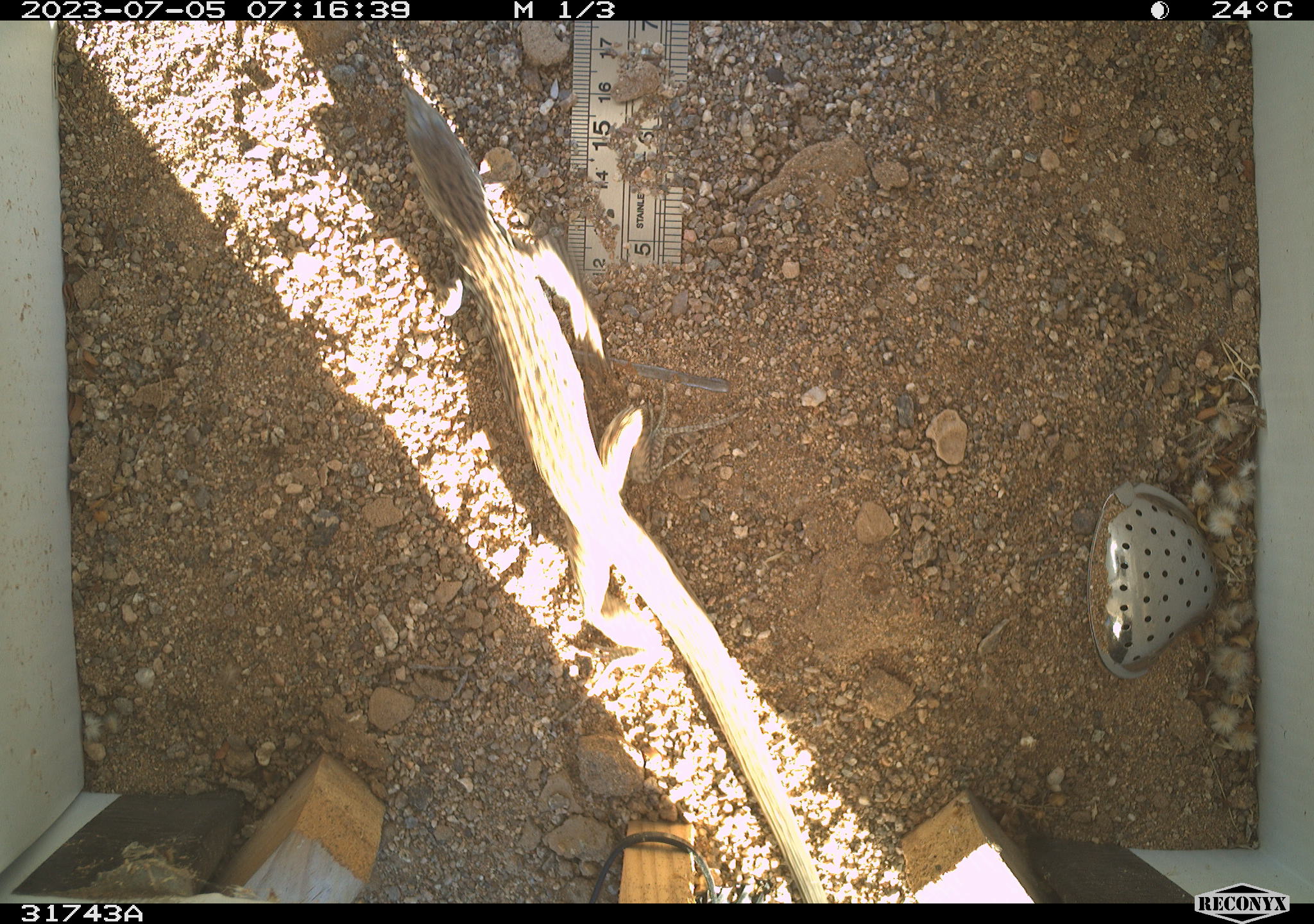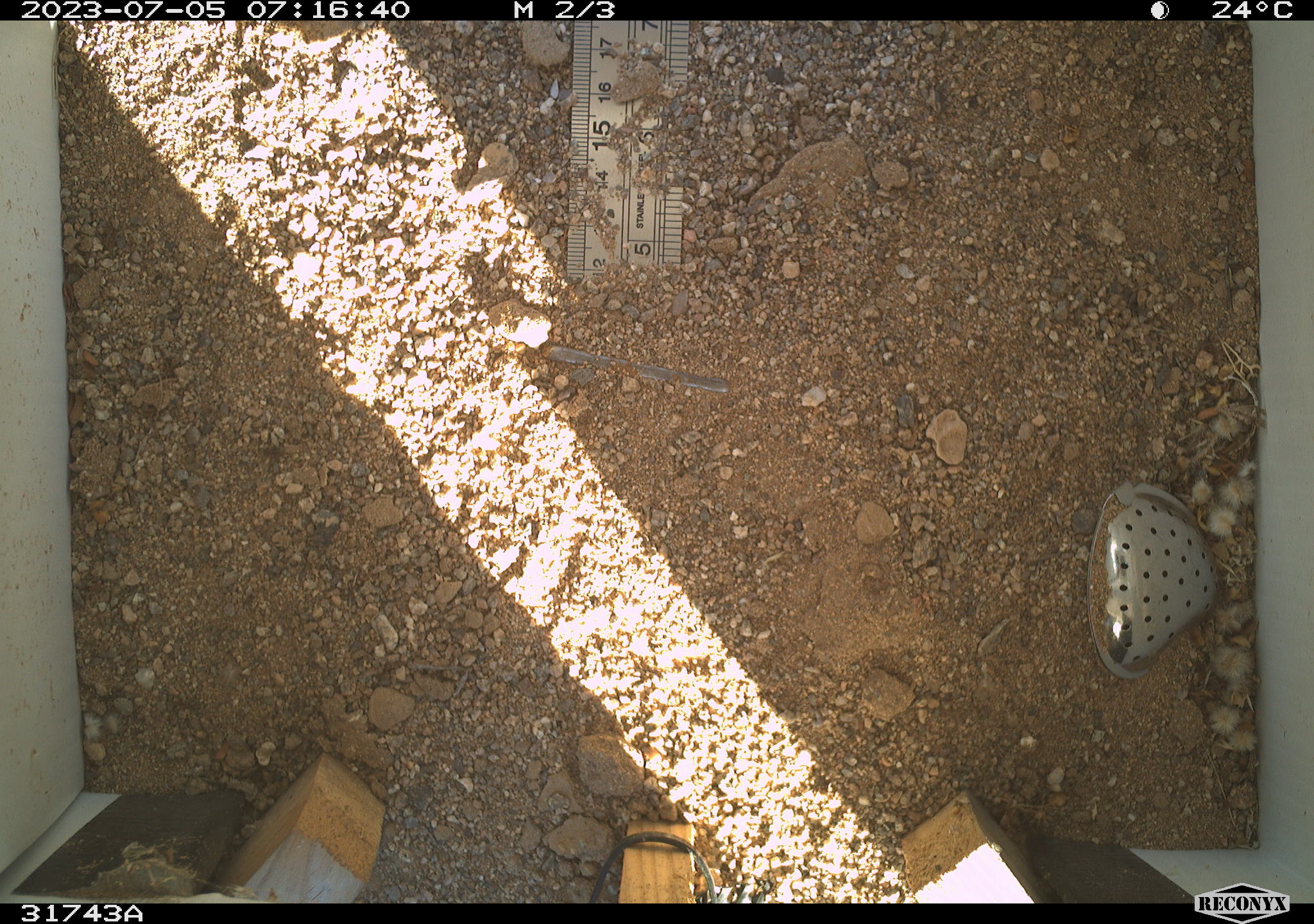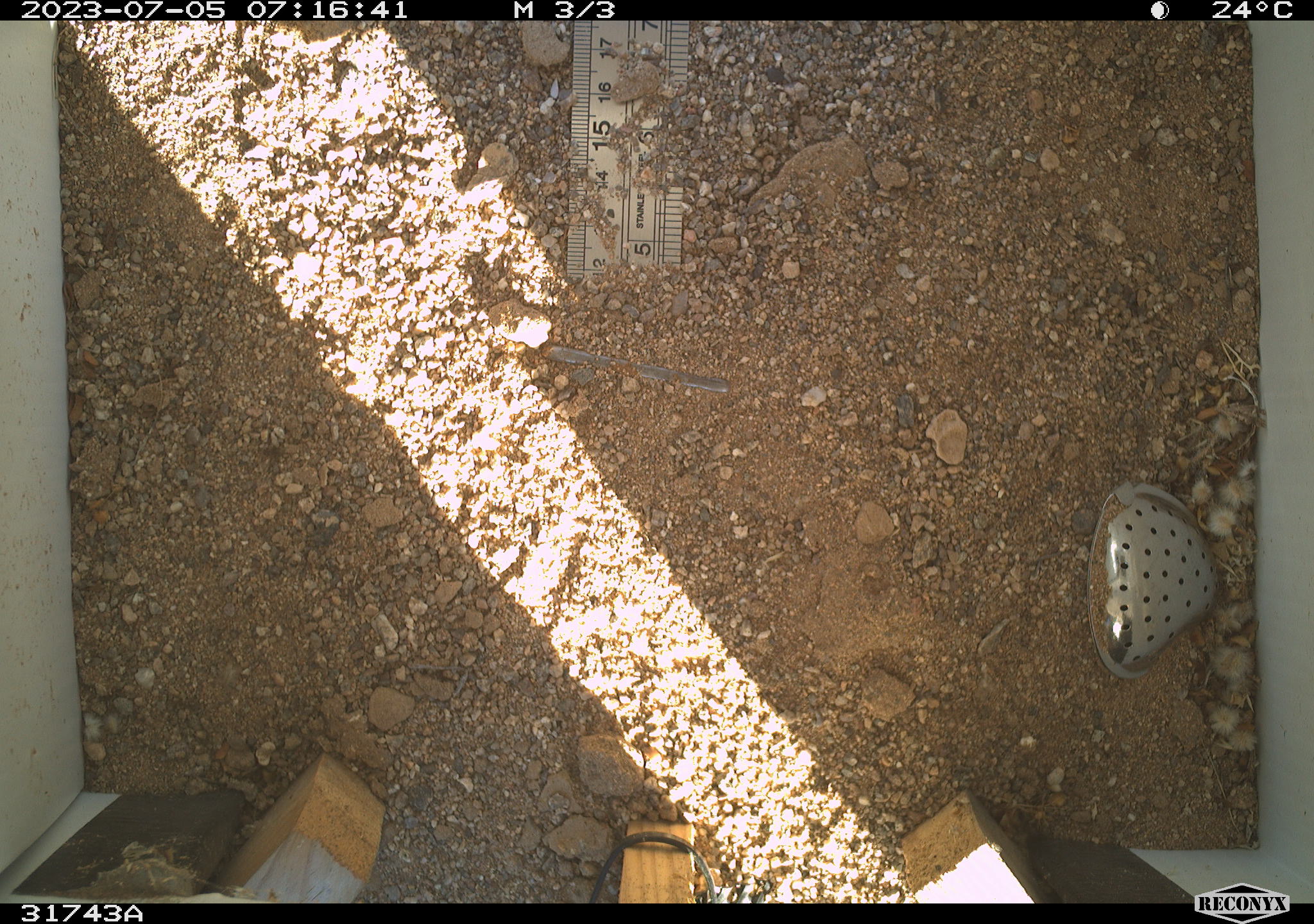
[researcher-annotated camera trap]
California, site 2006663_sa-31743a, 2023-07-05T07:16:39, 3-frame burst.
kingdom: Animalia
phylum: Chordata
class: Reptilia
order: Squamata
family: Teiidae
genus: Aspidoscelis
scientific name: Aspidoscelis tigris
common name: western whiptail